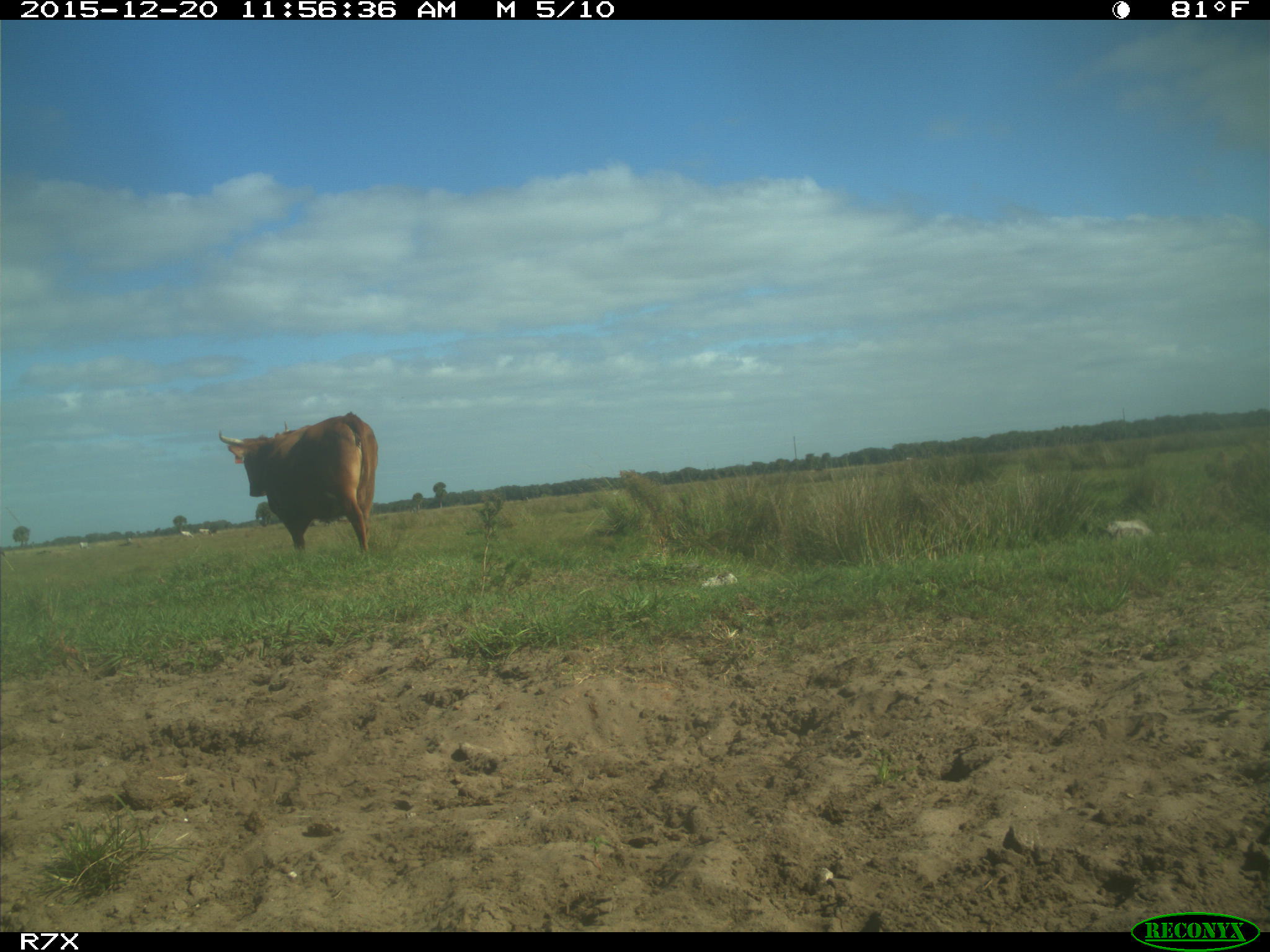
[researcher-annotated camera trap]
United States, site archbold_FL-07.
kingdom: Animalia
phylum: Chordata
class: Mammalia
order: Artiodactyla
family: Bovidae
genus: Bos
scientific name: Bos taurus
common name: domestic cow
Bos taurus (domestic cow).